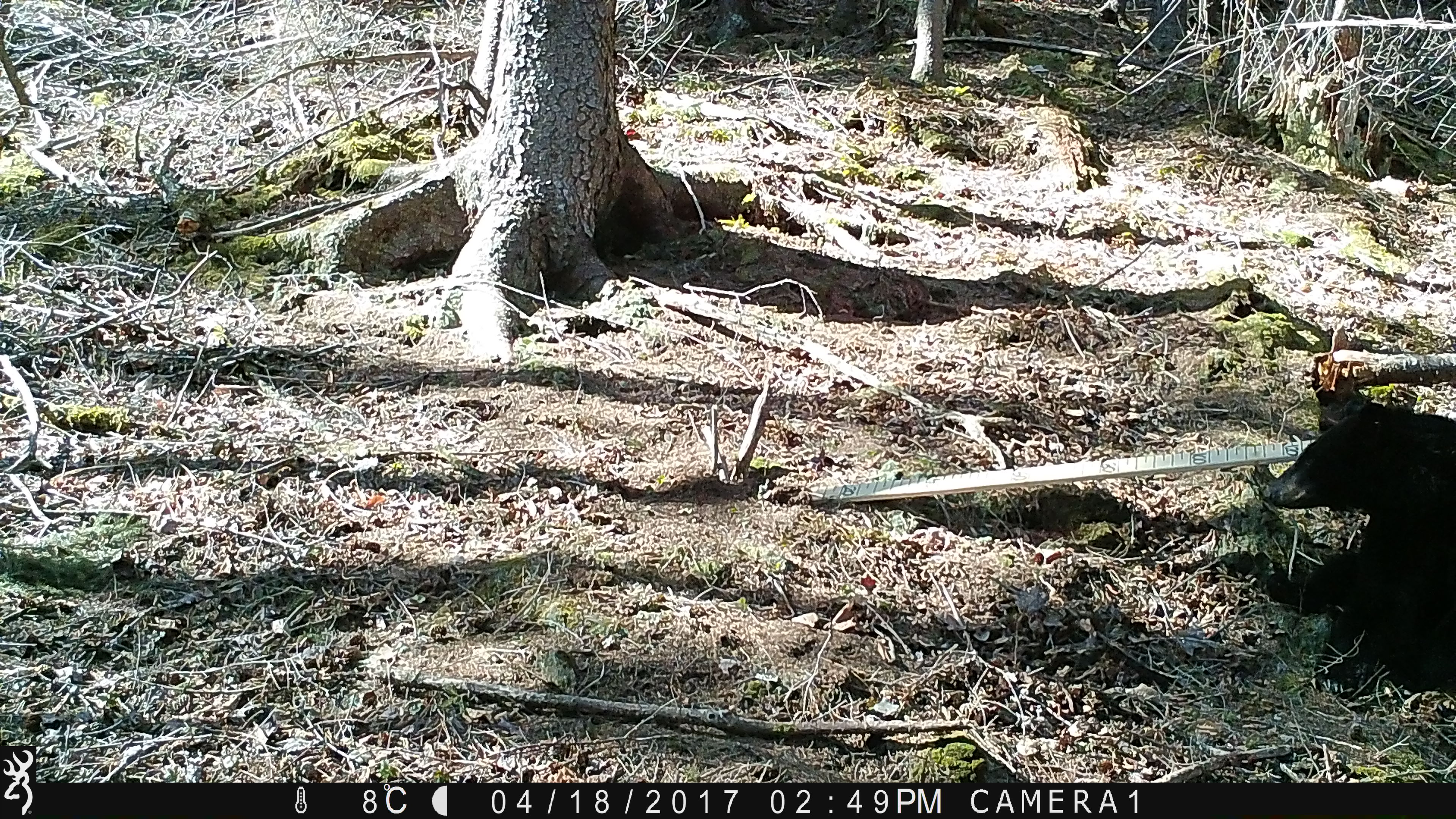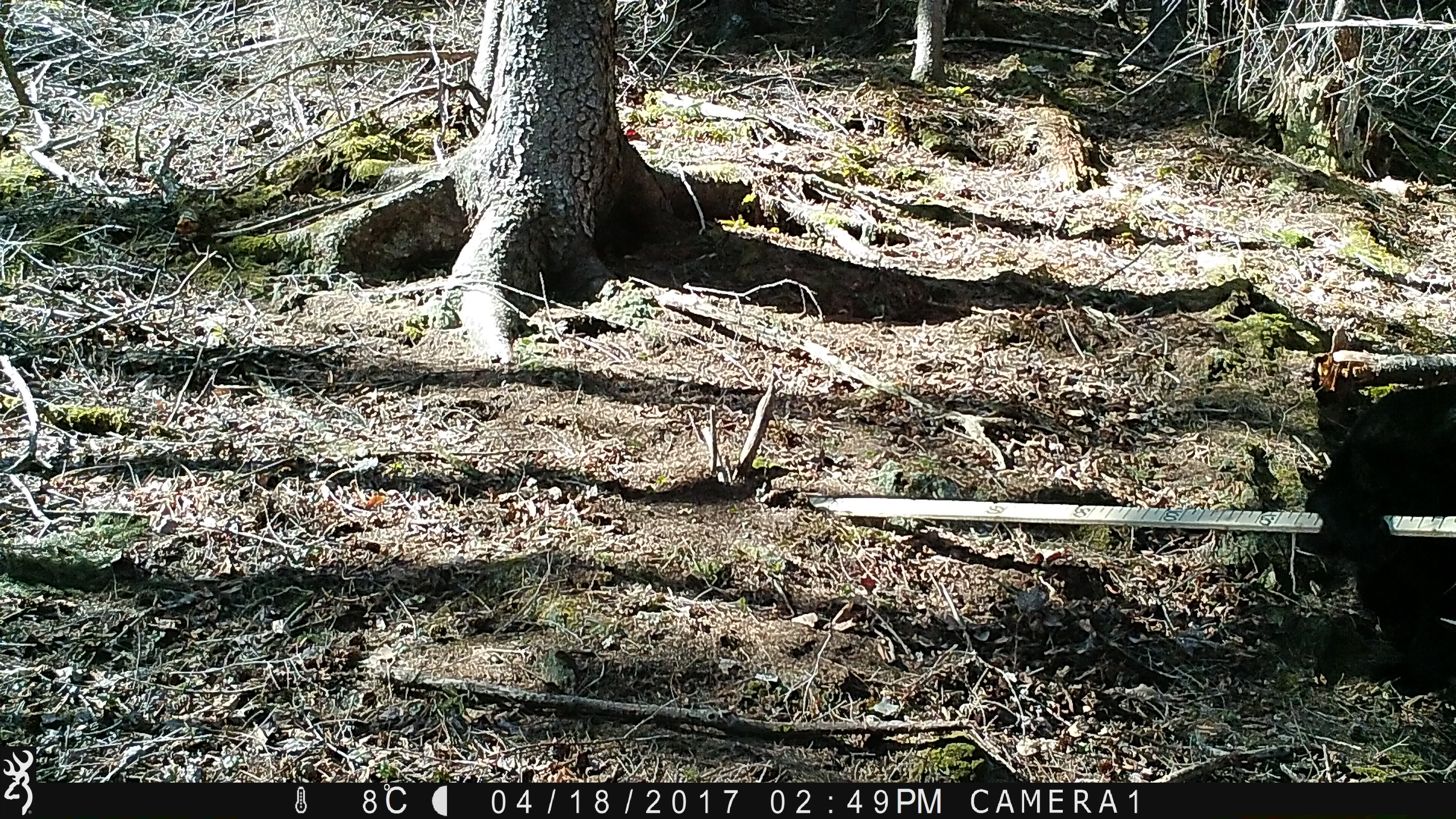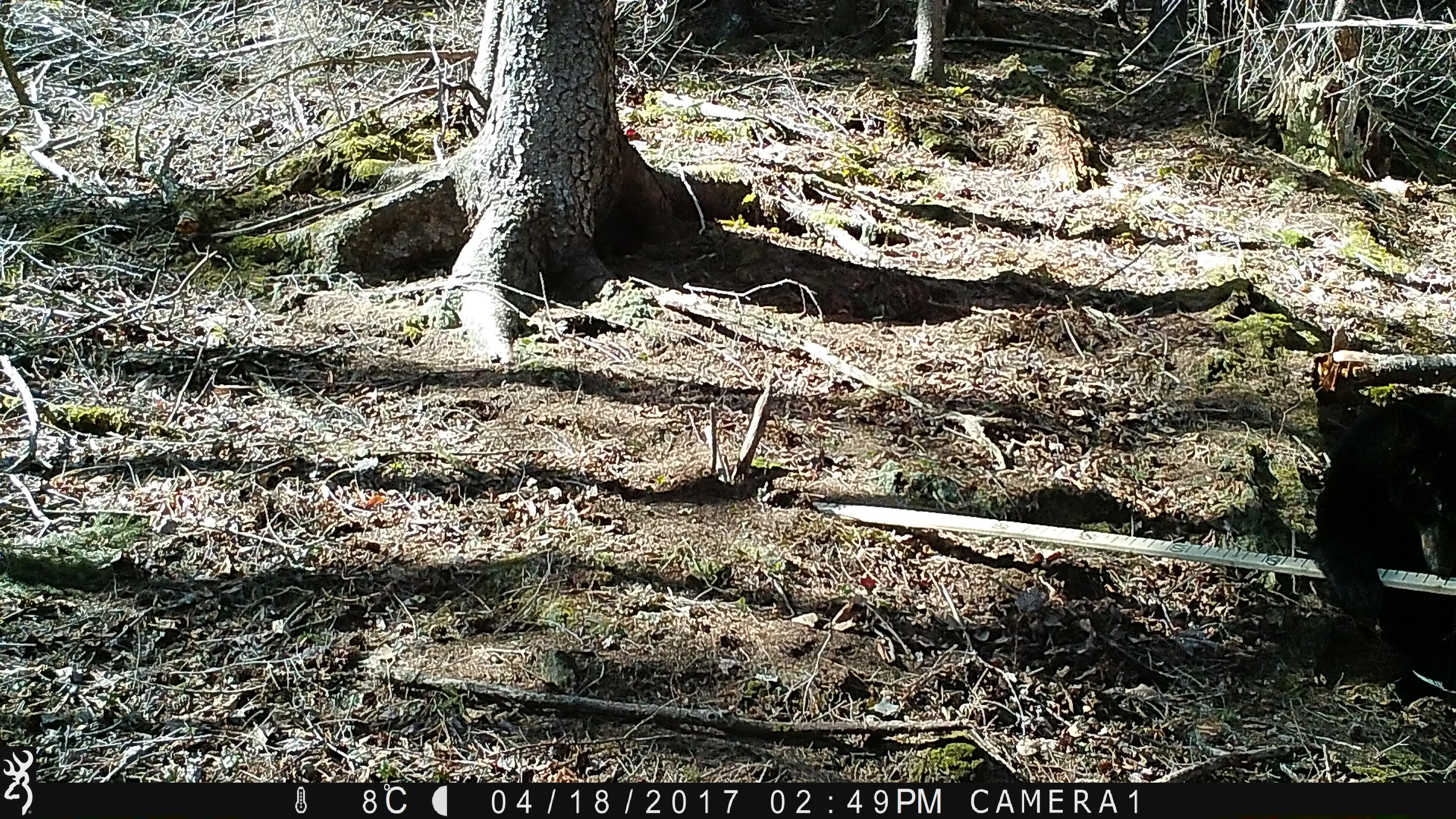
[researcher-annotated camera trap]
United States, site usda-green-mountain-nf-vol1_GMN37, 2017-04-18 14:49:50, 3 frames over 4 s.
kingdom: Animalia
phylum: Chordata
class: Mammalia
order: Carnivora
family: Ursidae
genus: Ursus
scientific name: Ursus americanus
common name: black bear